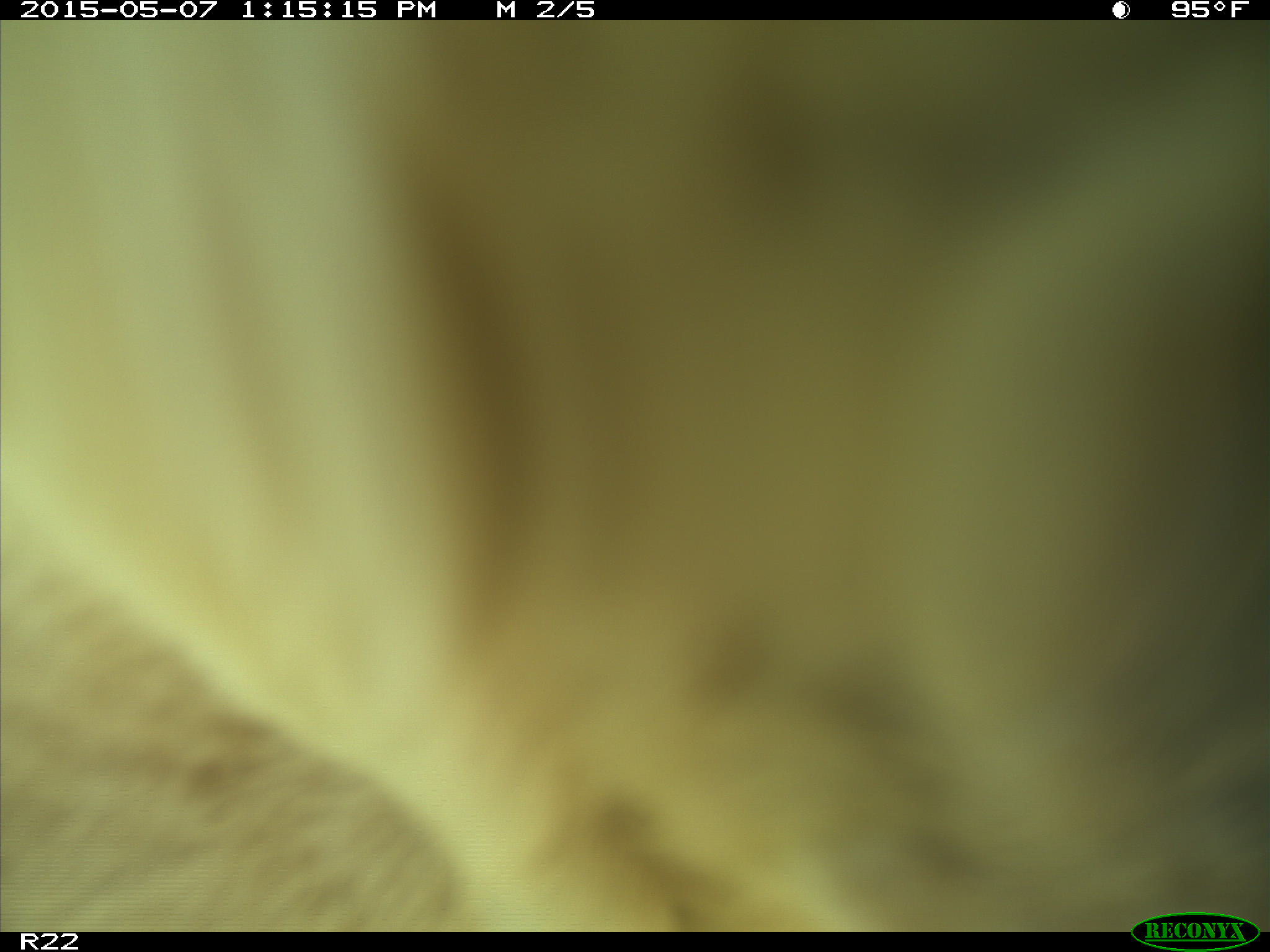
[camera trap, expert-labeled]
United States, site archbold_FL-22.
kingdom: Animalia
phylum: Chordata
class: Mammalia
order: Artiodactyla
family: Bovidae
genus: Bos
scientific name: Bos taurus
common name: domestic cow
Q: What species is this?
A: Bos taurus (domestic cow).